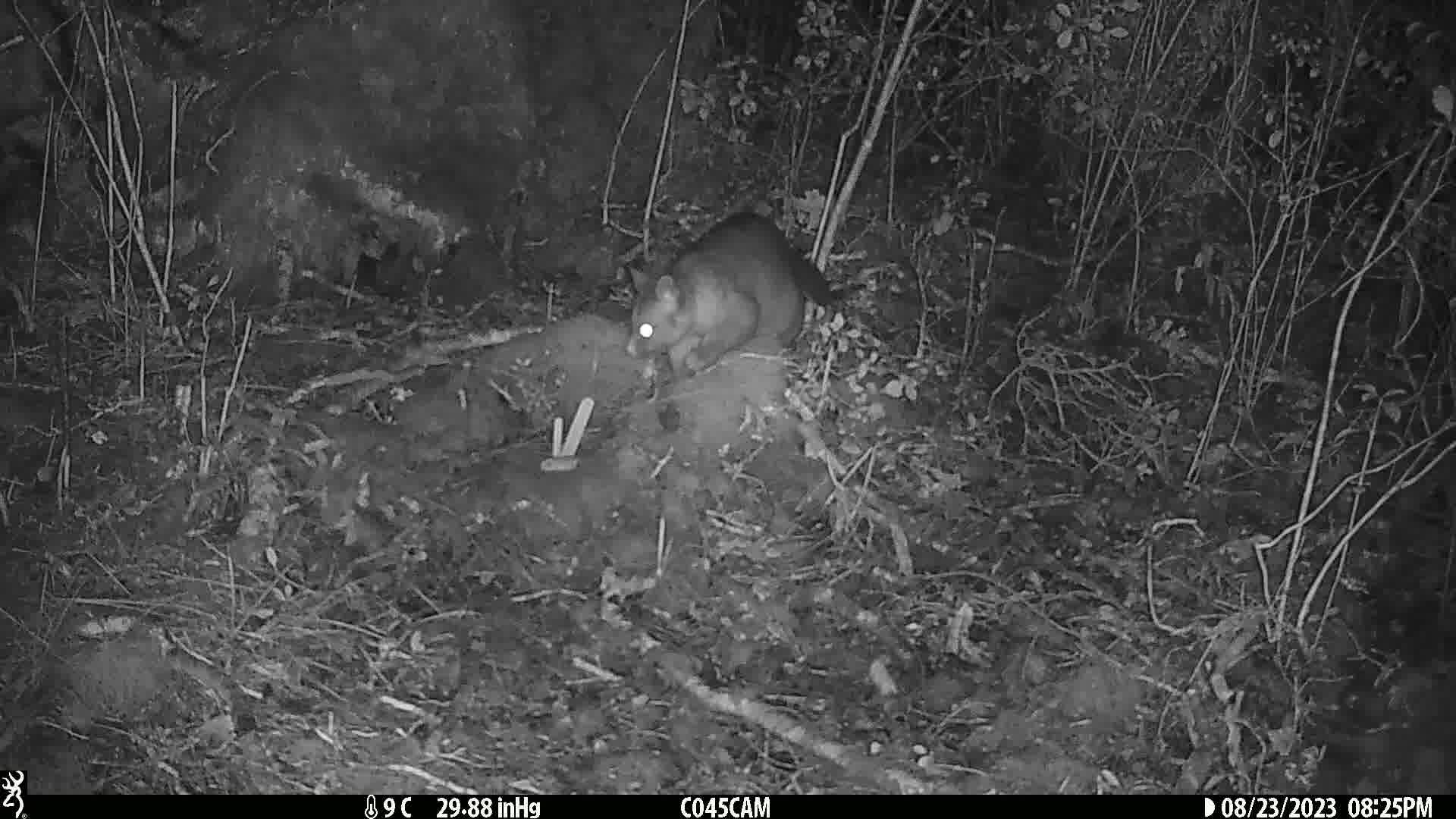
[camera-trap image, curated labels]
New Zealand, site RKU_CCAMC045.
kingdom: Animalia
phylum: Chordata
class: Mammalia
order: Diprotodontia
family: Phalangeridae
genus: Trichosurus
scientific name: Trichosurus vulpecula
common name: common brushtail possum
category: possum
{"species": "possum (common brushtail possum) (Trichosurus vulpecula)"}